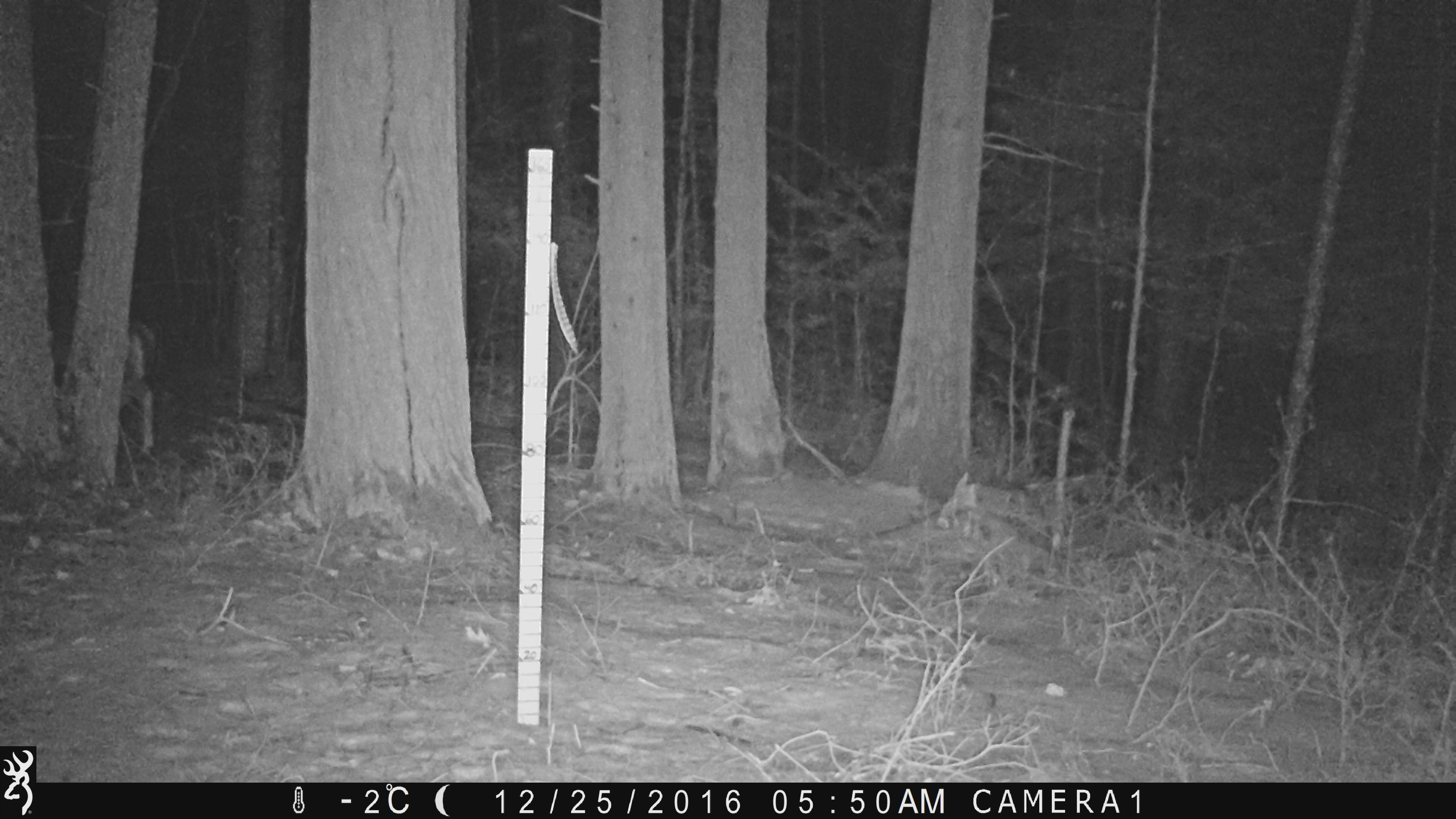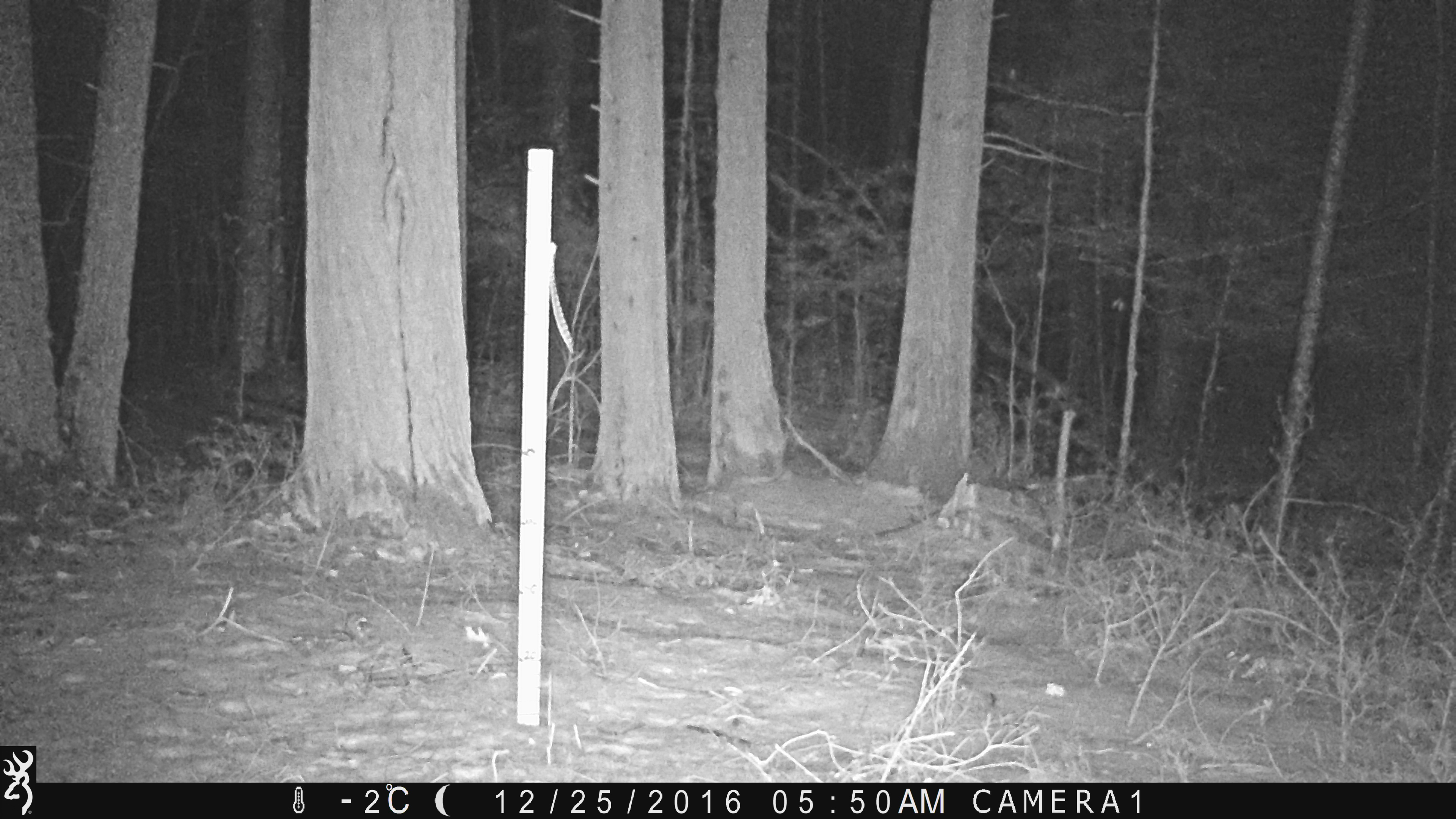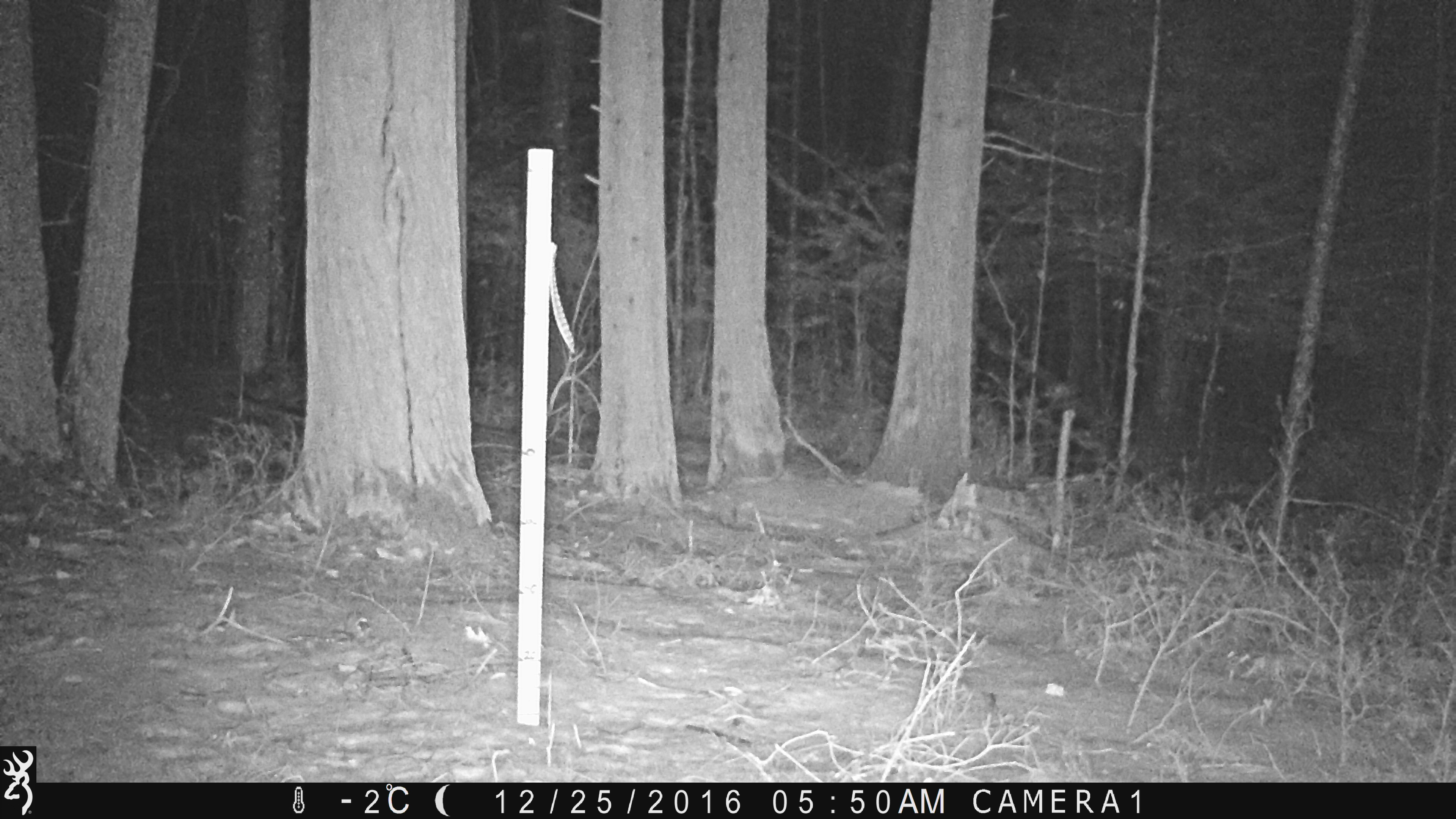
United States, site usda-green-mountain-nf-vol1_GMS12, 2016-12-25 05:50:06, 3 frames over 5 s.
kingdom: Animalia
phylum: Chordata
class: Mammalia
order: Artiodactyla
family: Cervidae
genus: Odocoileus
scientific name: Odocoileus virginianus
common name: white-tailed deer